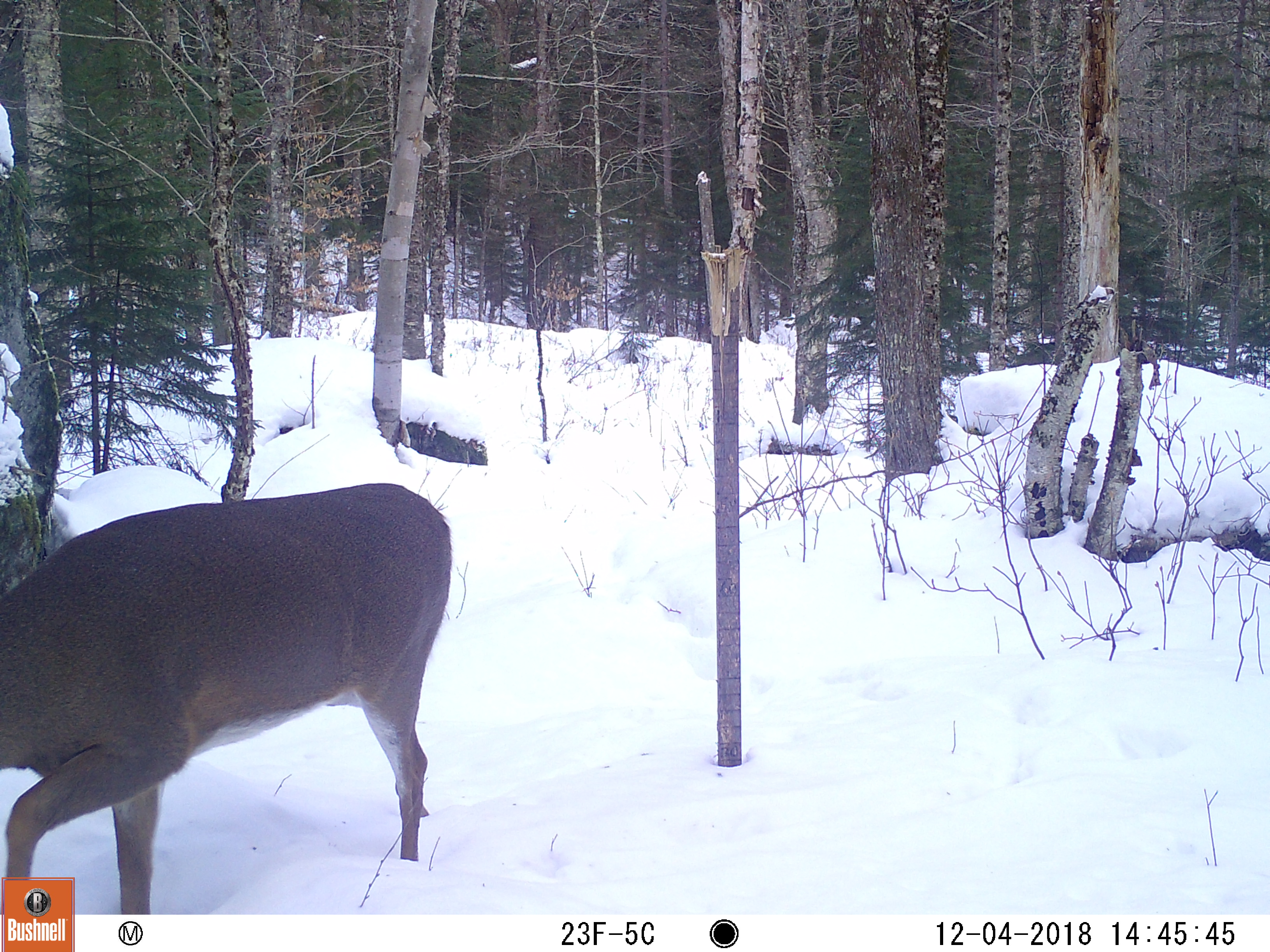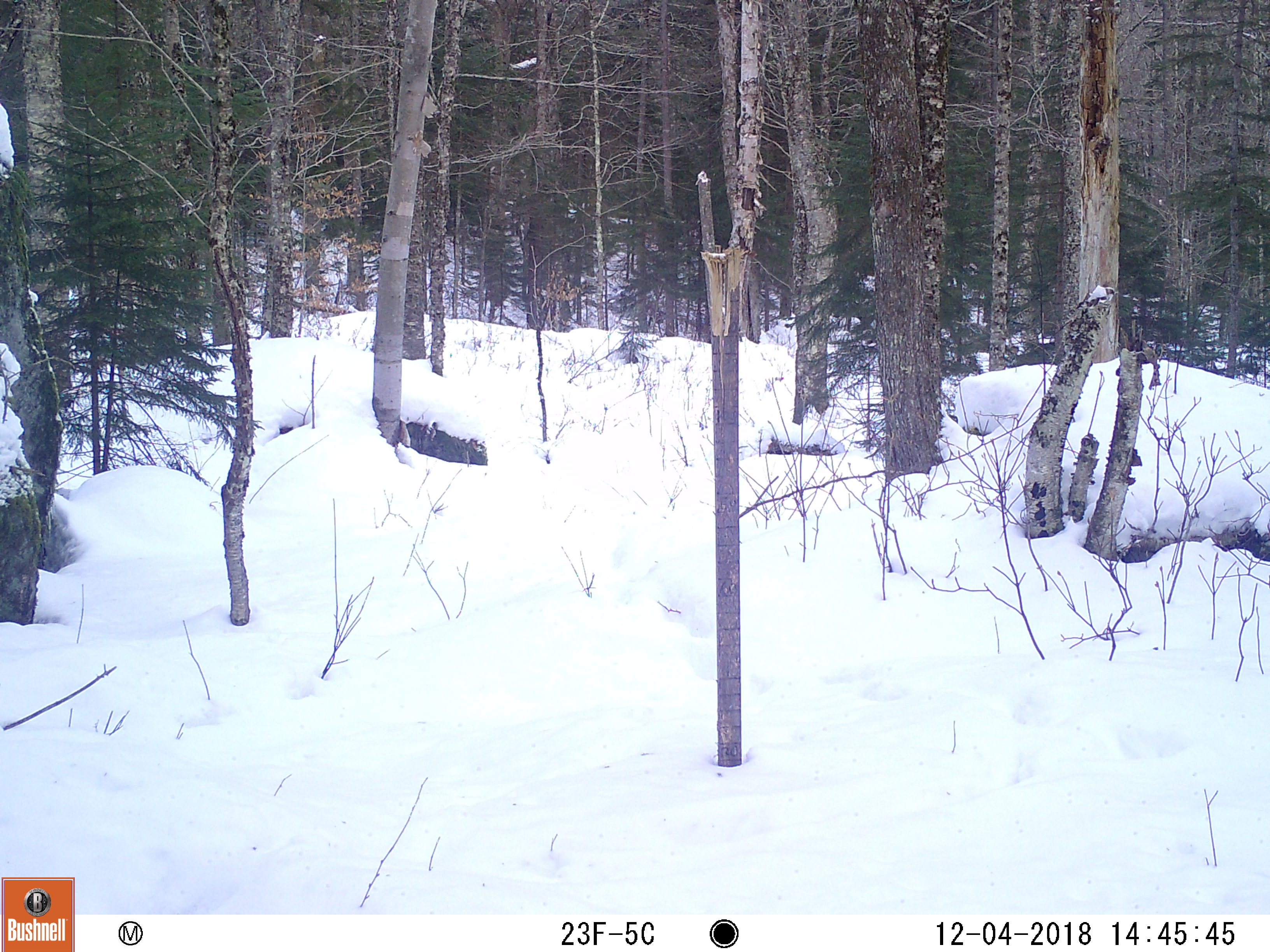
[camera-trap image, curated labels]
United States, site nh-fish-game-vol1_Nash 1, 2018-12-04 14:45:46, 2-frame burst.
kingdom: Animalia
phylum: Chordata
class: Mammalia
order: Artiodactyla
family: Cervidae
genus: Odocoileus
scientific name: Odocoileus virginianus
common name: white-tailed deer